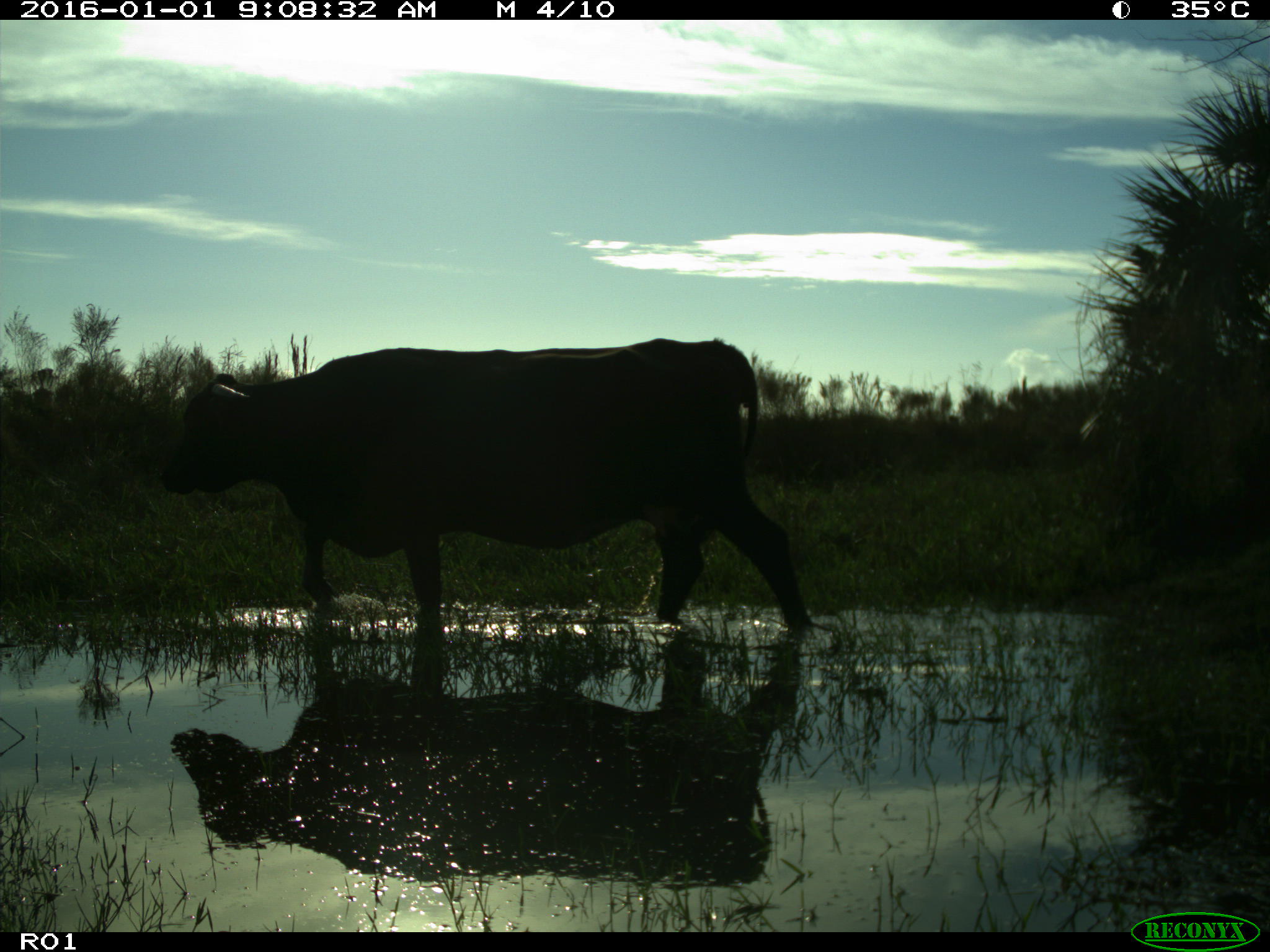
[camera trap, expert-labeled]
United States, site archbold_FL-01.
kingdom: Animalia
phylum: Chordata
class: Mammalia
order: Artiodactyla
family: Bovidae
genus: Bos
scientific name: Bos taurus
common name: domestic cow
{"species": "Bos taurus (domestic cow)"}